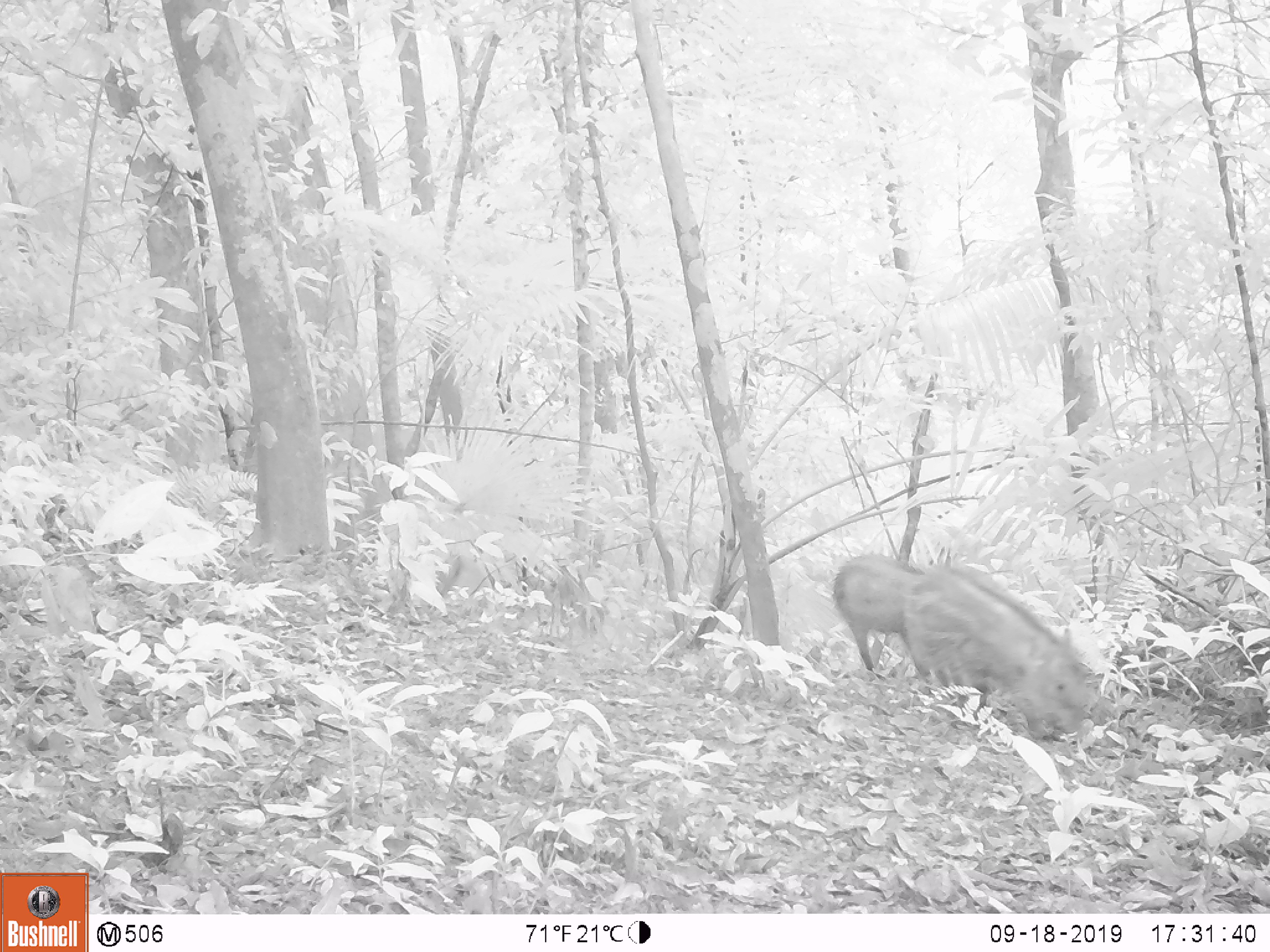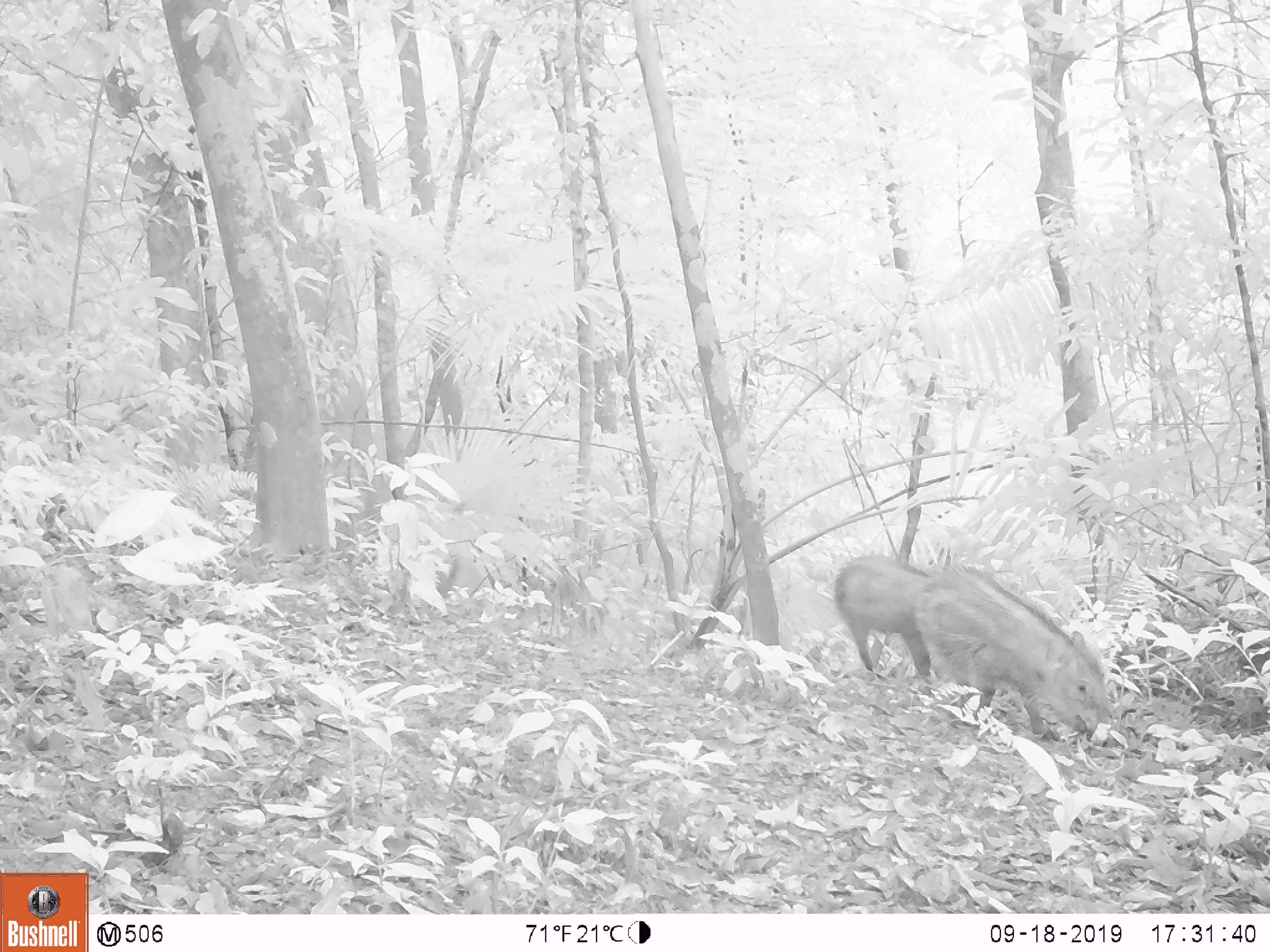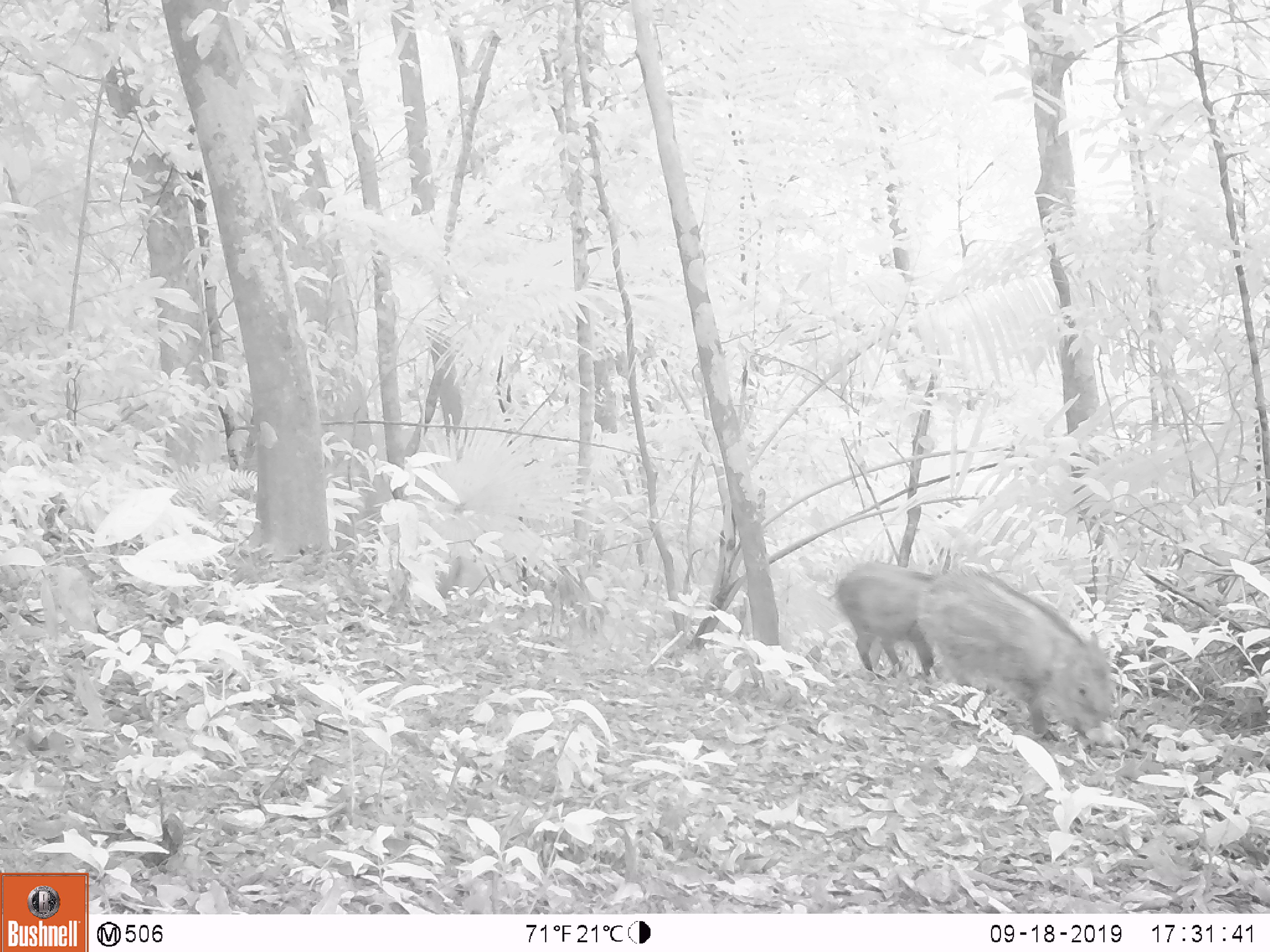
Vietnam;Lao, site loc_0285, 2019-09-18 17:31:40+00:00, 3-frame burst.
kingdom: Animalia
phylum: Chordata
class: Mammalia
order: Artiodactyla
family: Suidae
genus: Sus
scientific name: Sus scrofa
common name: eurasian wild pig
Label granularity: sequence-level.